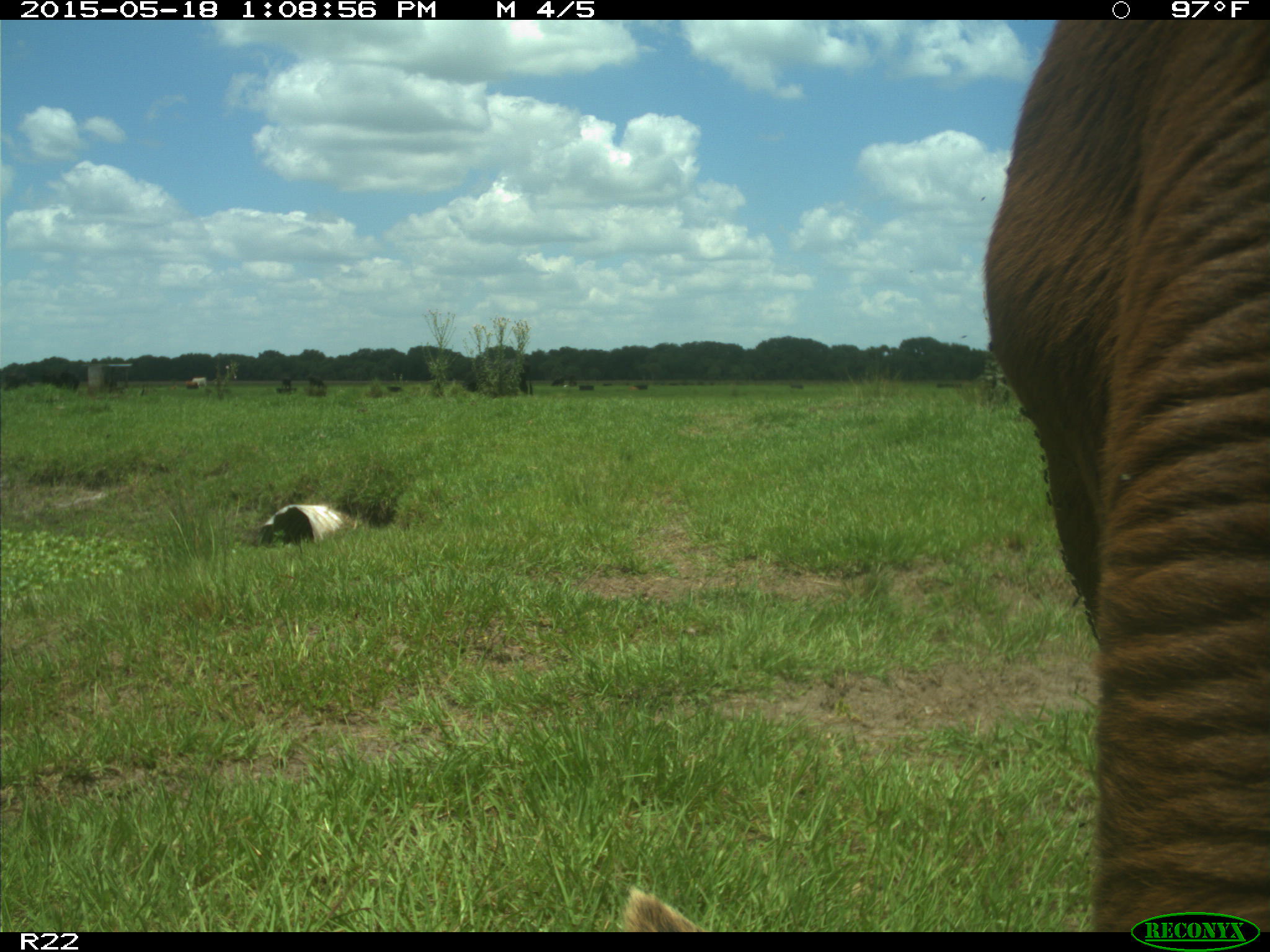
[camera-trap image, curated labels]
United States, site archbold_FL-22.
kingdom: Animalia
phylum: Chordata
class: Mammalia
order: Artiodactyla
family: Bovidae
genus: Bos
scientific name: Bos taurus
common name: domestic cow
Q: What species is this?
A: Bos taurus (domestic cow).